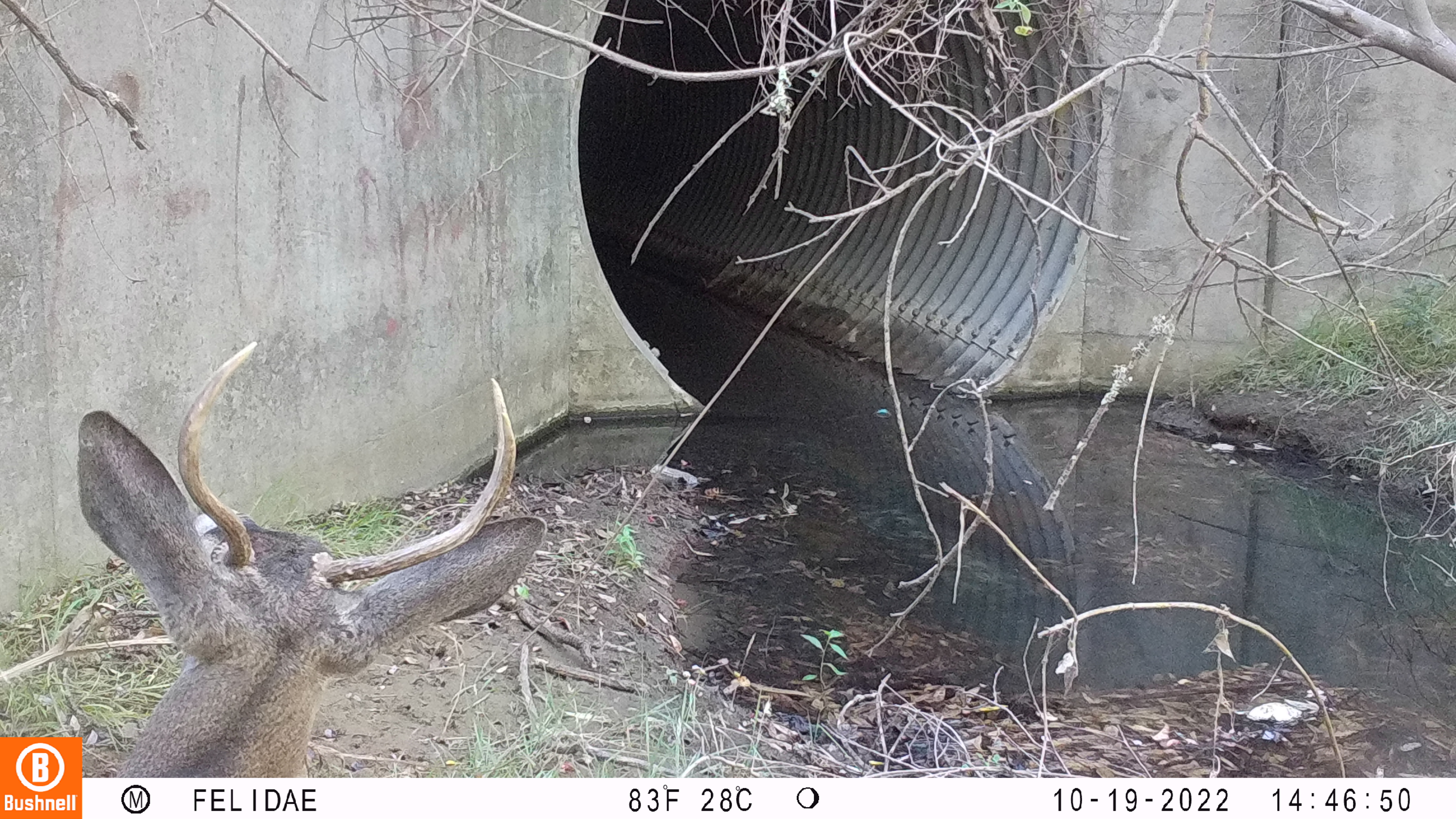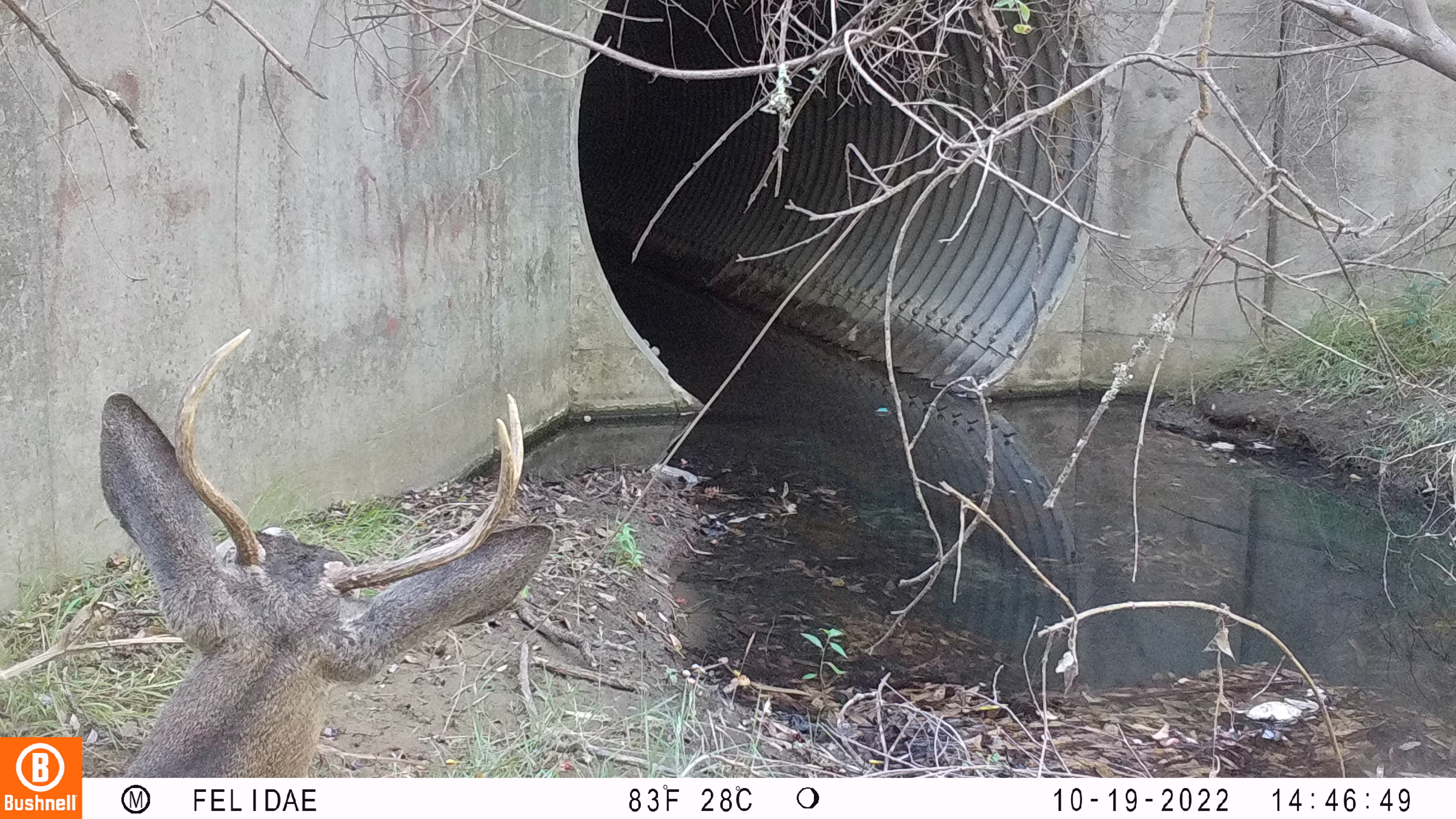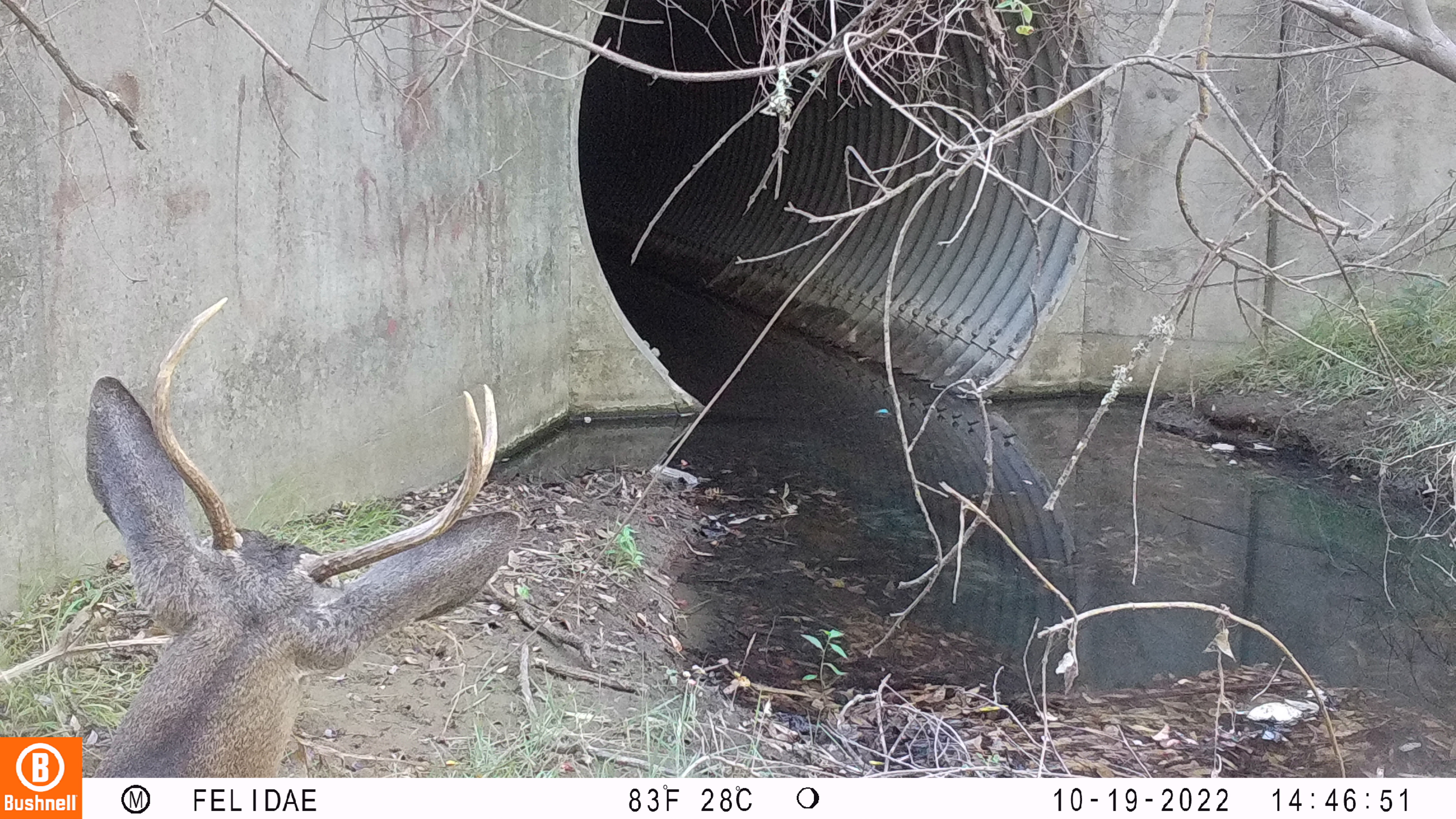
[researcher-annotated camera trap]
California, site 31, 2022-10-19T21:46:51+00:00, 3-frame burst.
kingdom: Animalia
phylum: Chordata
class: Mammalia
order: Artiodactyla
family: Cervidae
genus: Odocoileus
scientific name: Odocoileus hemionus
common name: mule deer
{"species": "mule deer (Odocoileus hemionus)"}